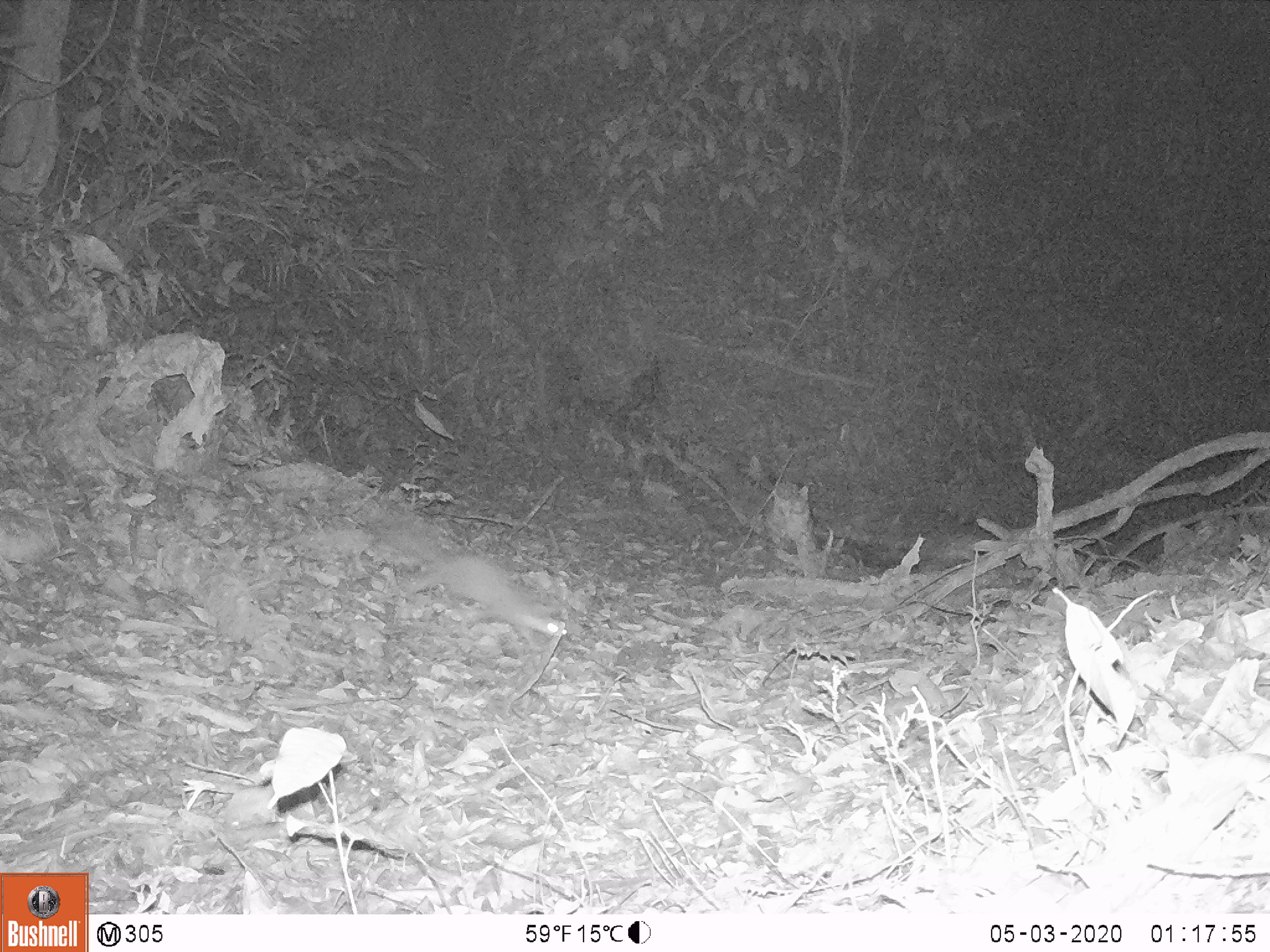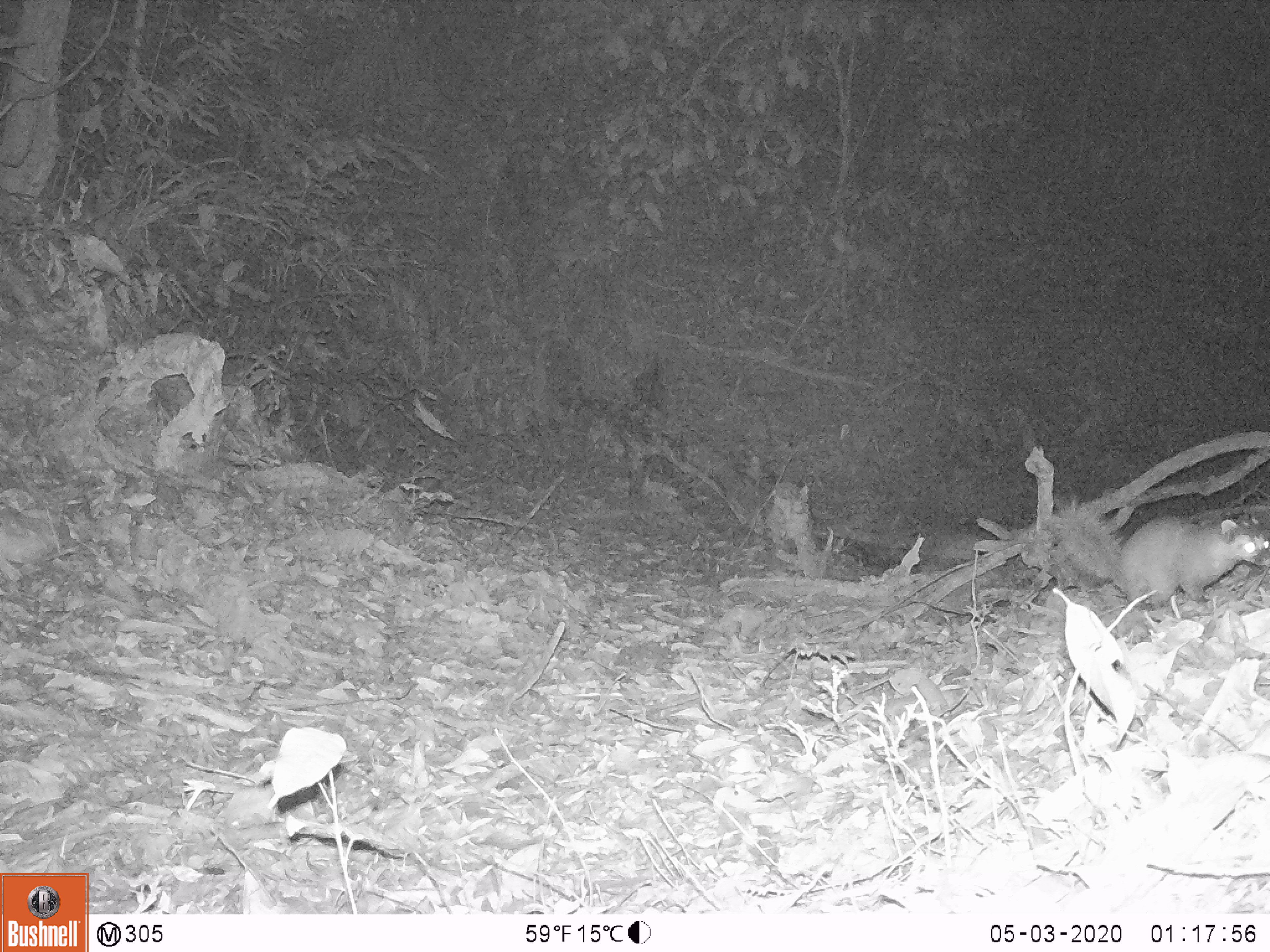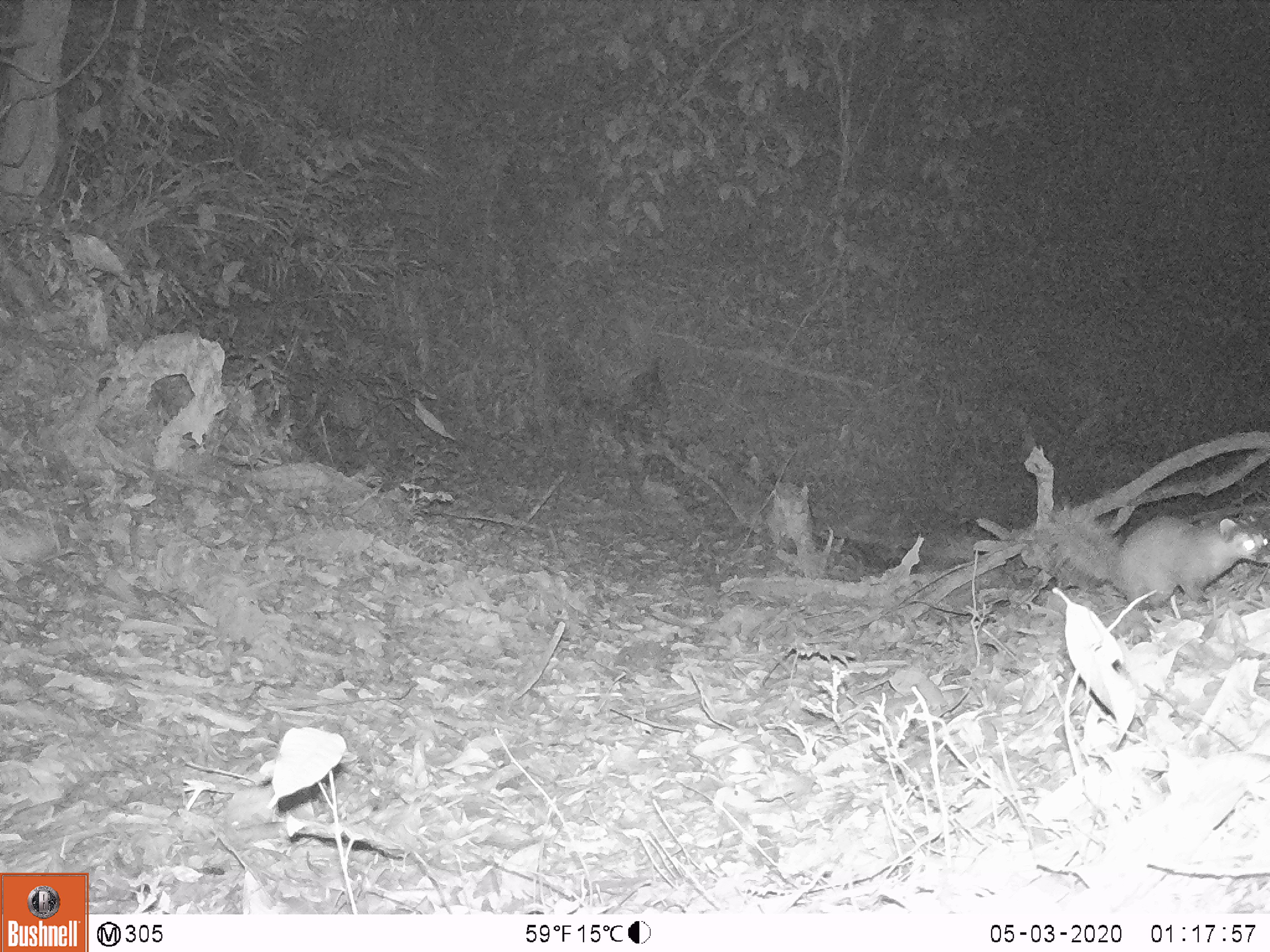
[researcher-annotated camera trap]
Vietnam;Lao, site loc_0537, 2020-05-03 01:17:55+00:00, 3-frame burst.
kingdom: Animalia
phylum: Chordata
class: Mammalia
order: Carnivora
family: Mustelidae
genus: Melogale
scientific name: Melogale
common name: ferret badger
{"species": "ferret badger (Melogale)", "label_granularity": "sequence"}